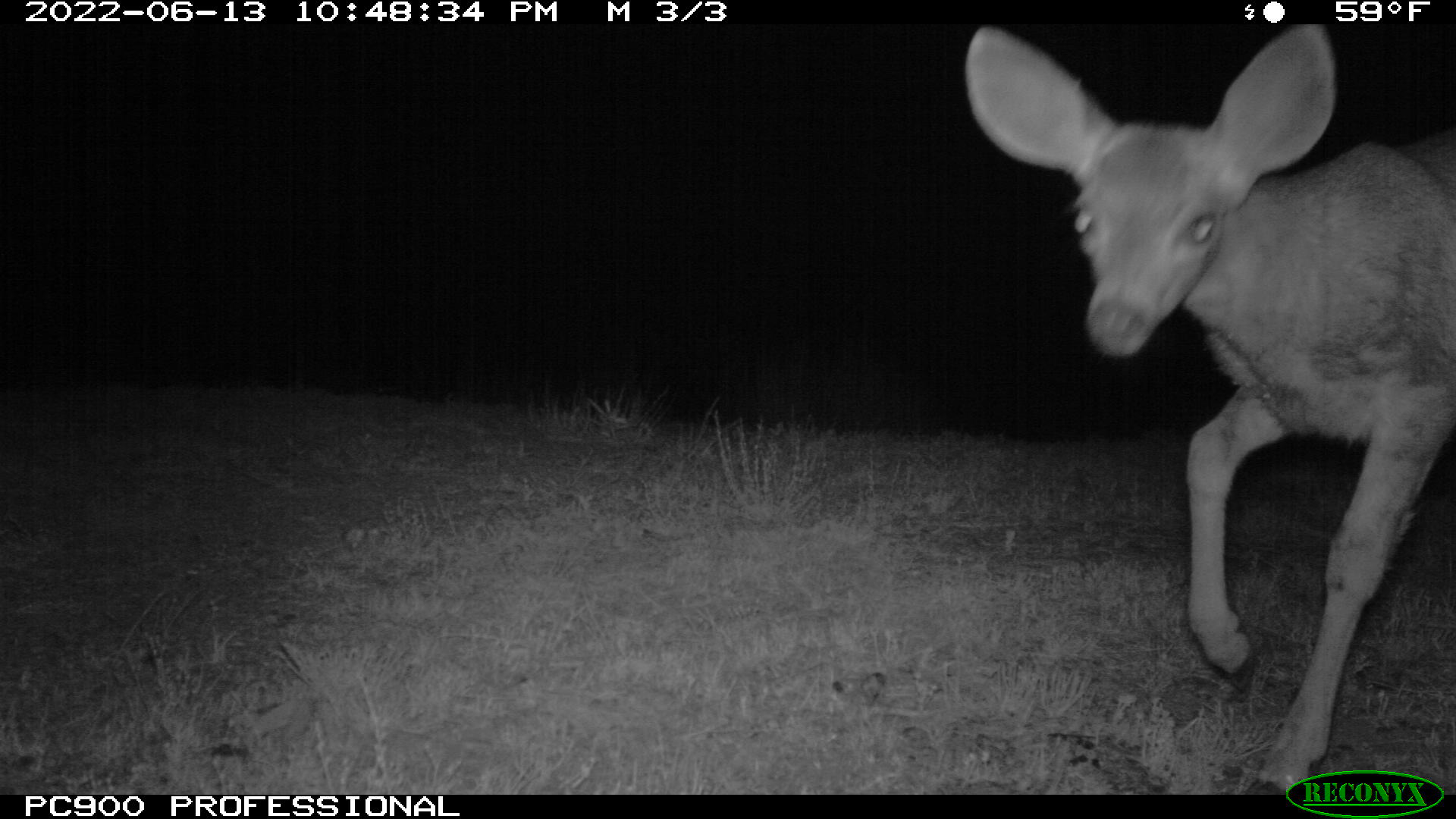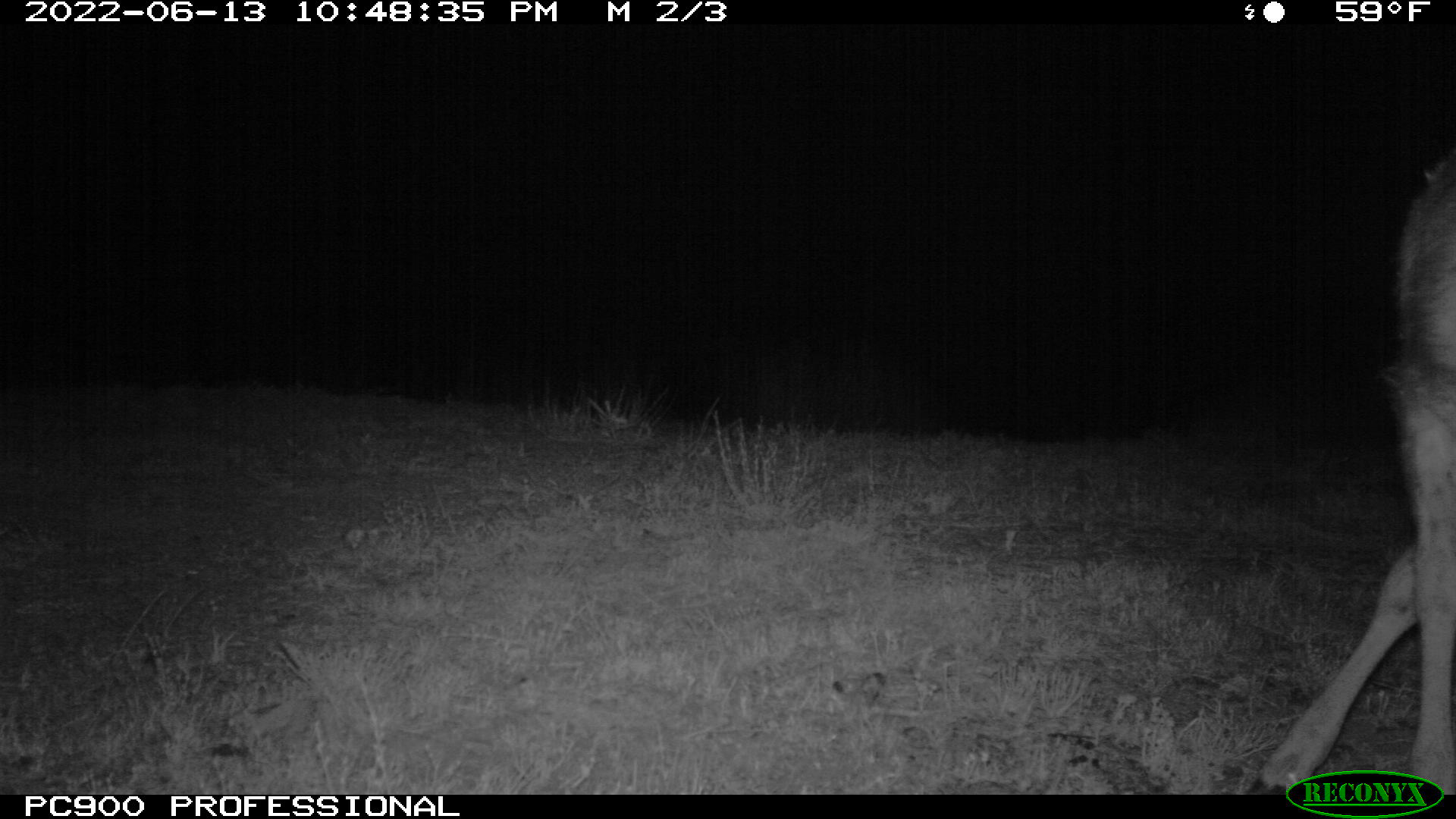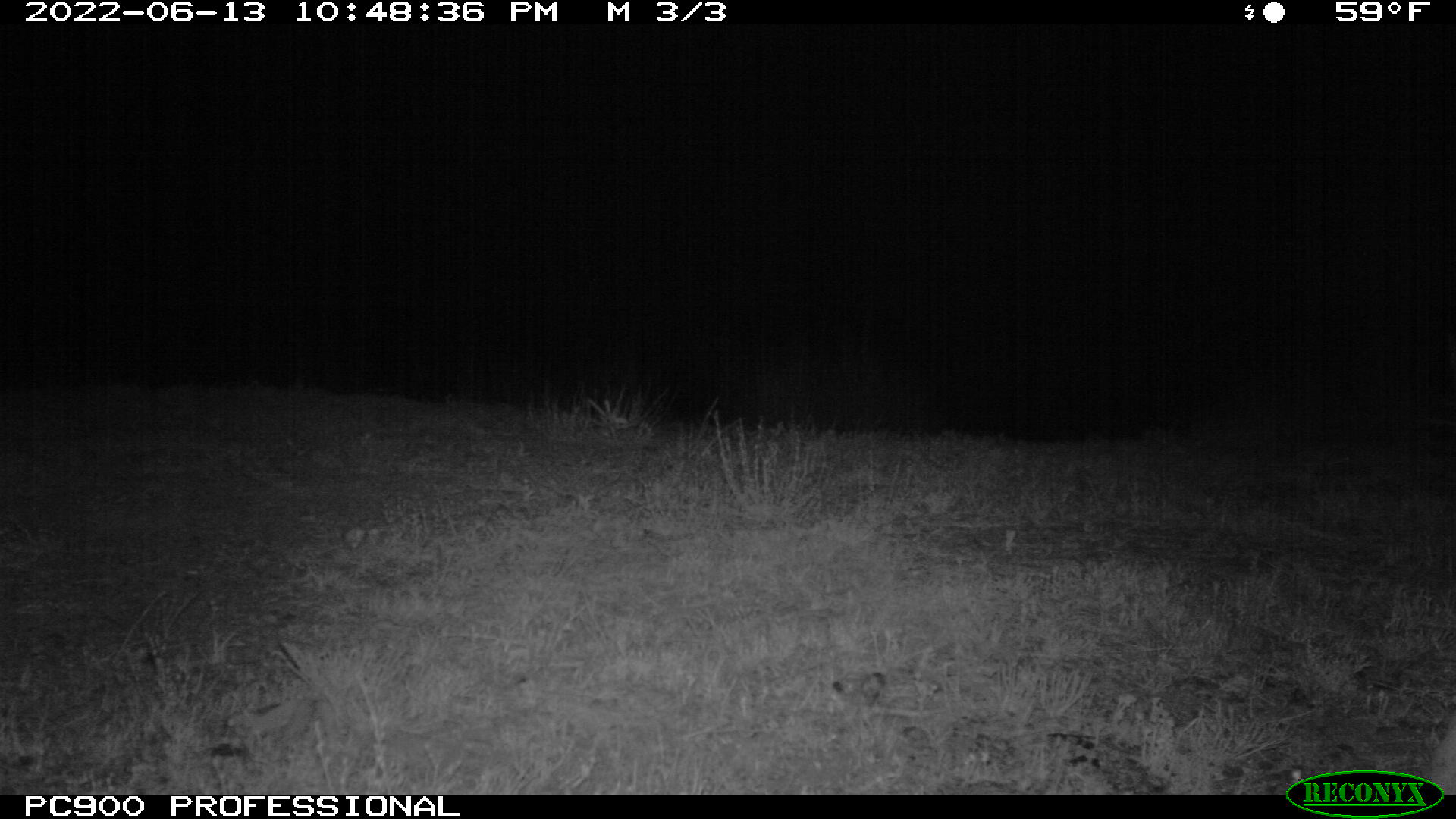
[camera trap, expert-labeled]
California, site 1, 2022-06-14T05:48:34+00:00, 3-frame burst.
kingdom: Animalia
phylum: Chordata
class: Mammalia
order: Artiodactyla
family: Cervidae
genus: Odocoileus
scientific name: Odocoileus hemionus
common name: mule deer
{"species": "mule deer (Odocoileus hemionus)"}